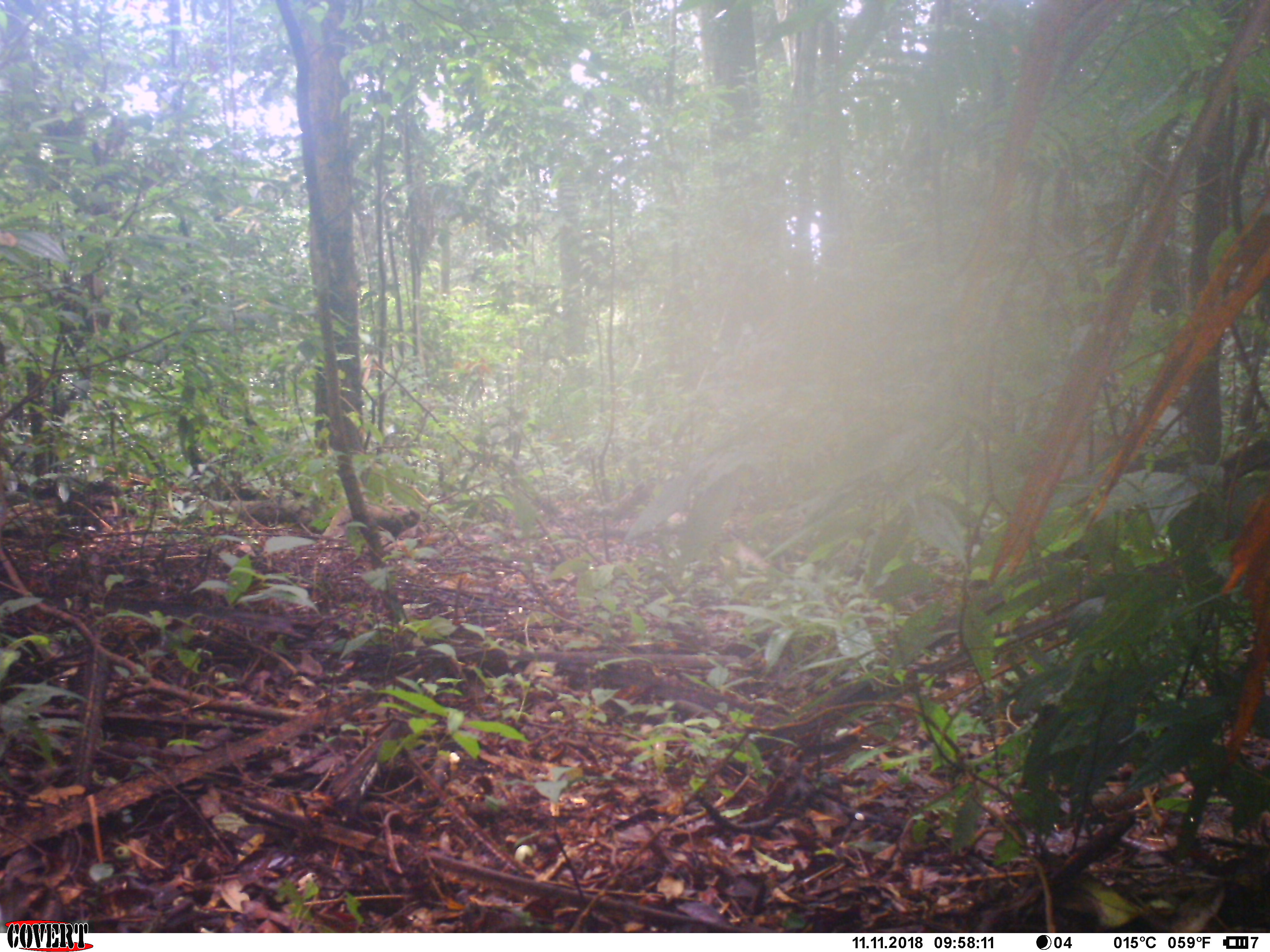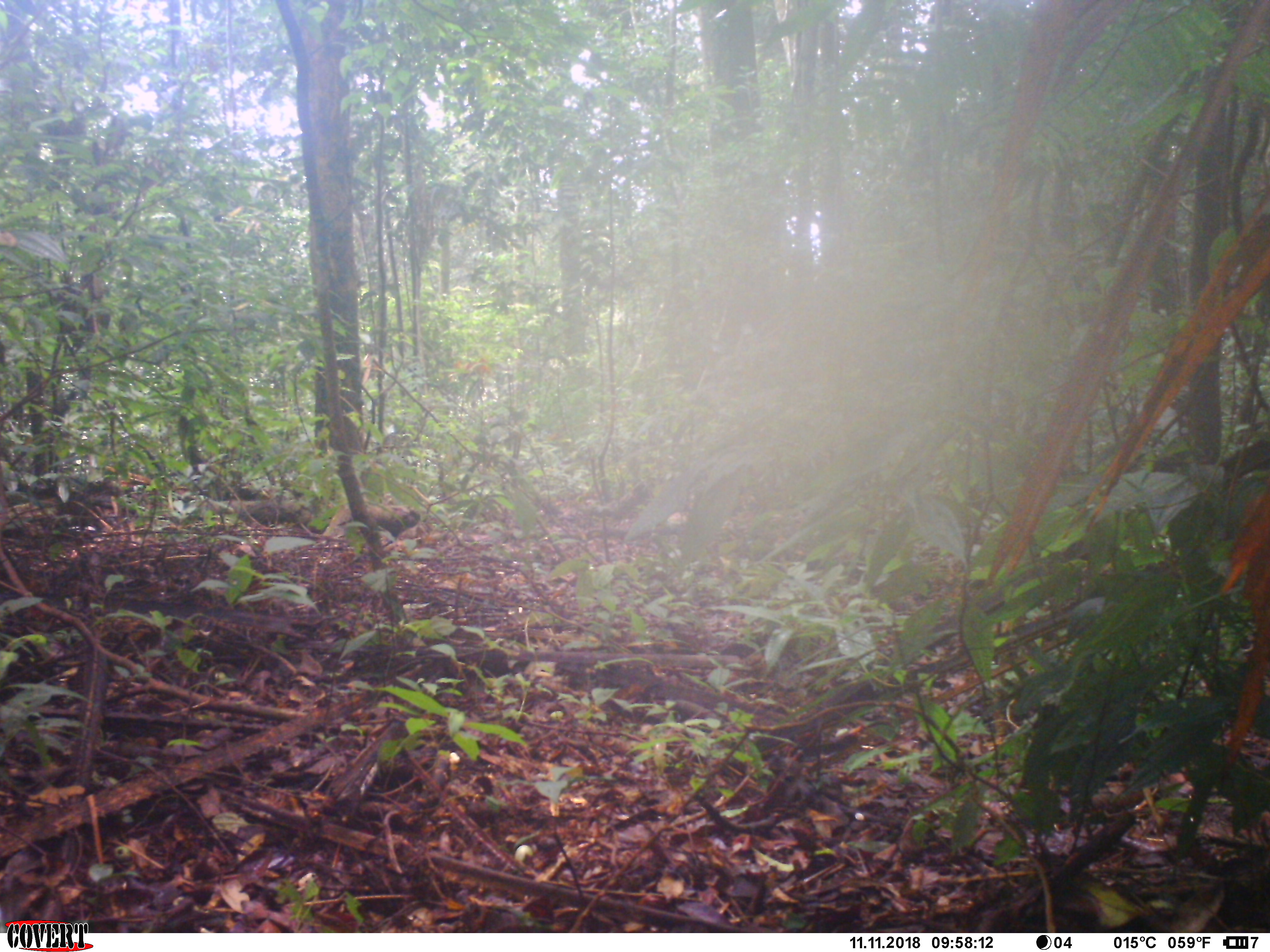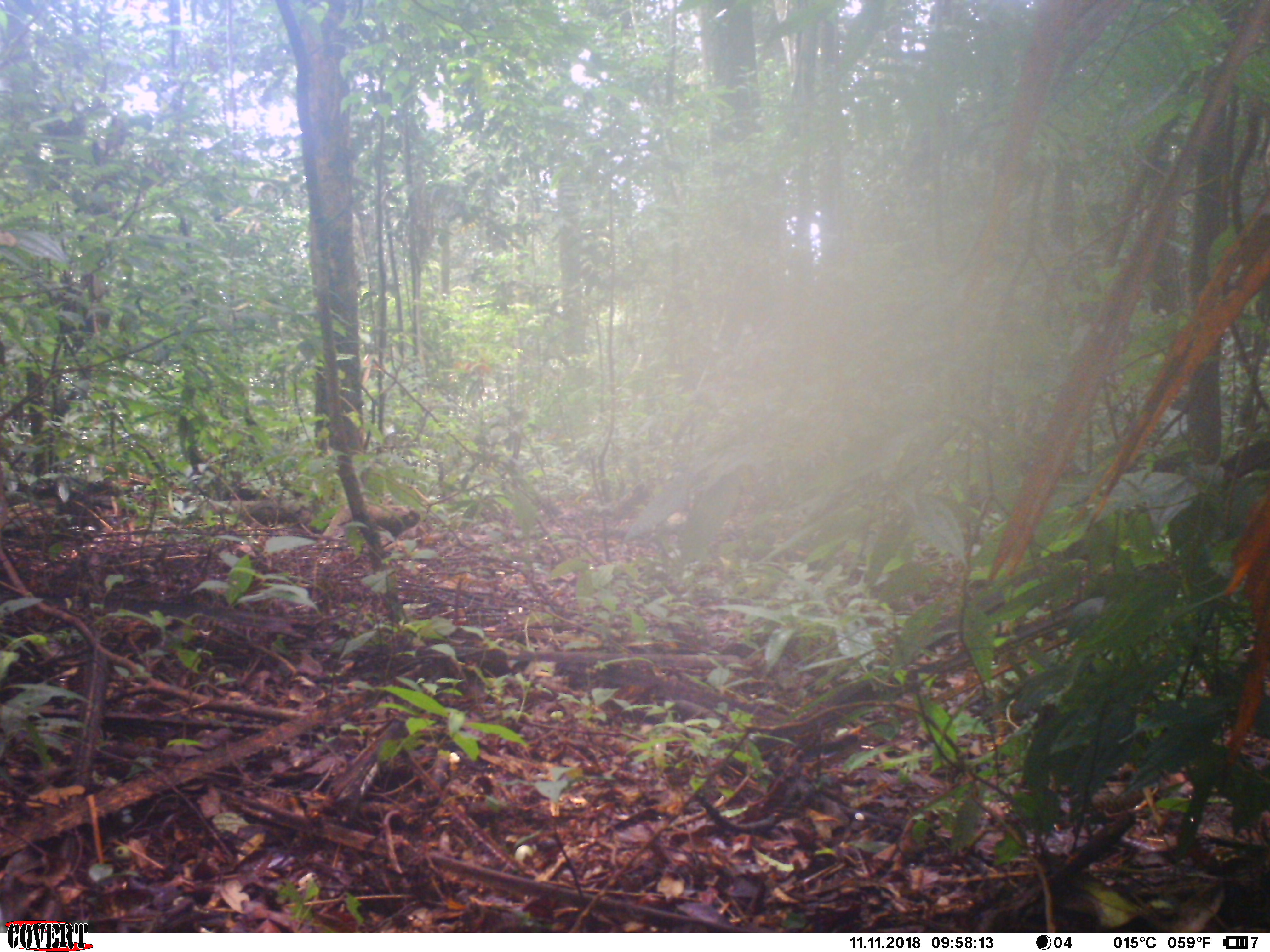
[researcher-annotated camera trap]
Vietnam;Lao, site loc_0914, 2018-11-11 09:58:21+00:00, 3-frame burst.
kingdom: Animalia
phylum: Chordata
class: Mammalia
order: Artiodactyla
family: Suidae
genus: Sus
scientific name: Sus scrofa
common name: eurasian wild pig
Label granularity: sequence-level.